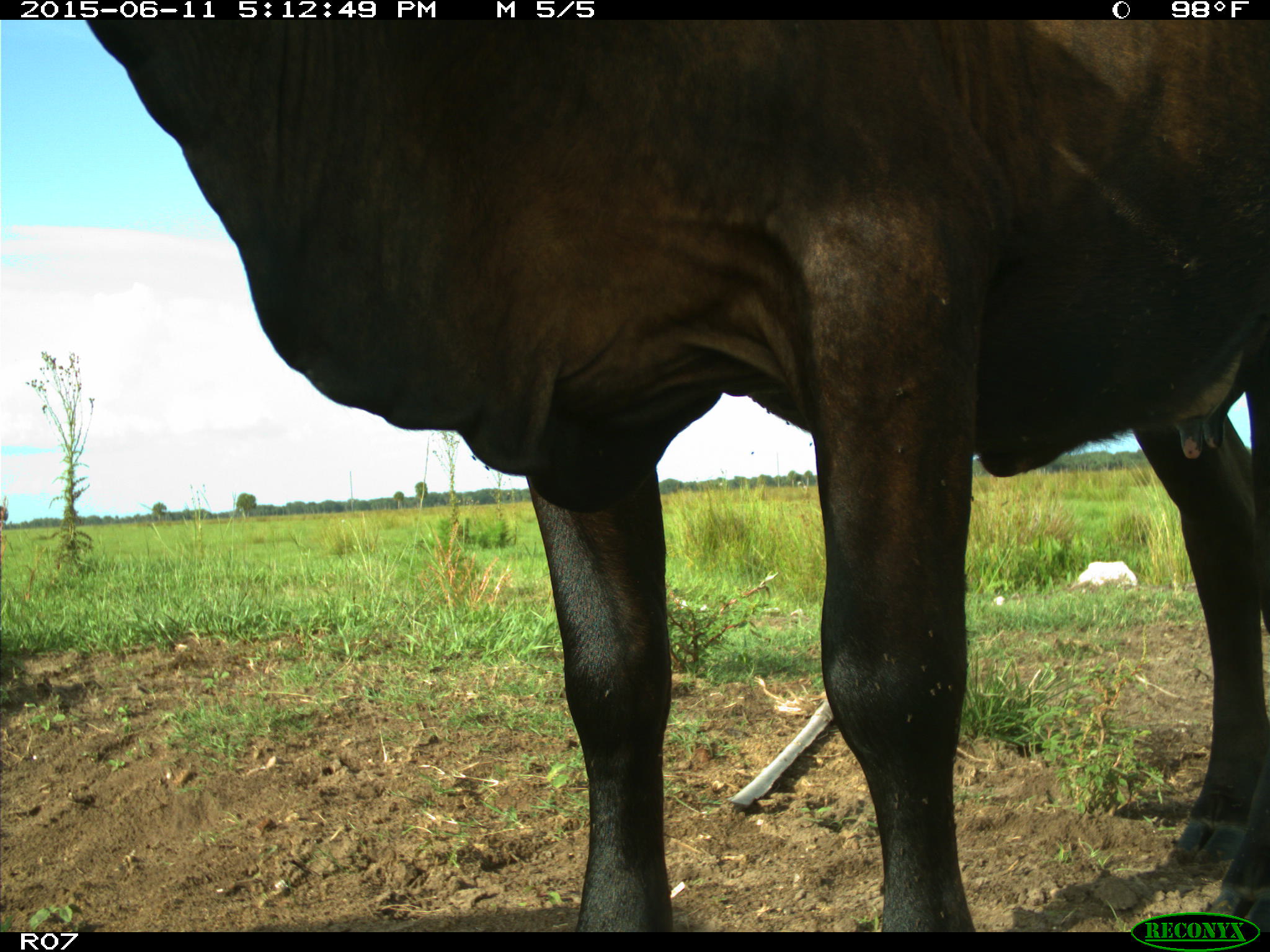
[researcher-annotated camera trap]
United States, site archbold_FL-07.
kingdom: Animalia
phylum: Chordata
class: Mammalia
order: Artiodactyla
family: Bovidae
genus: Bos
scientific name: Bos taurus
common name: domestic cow